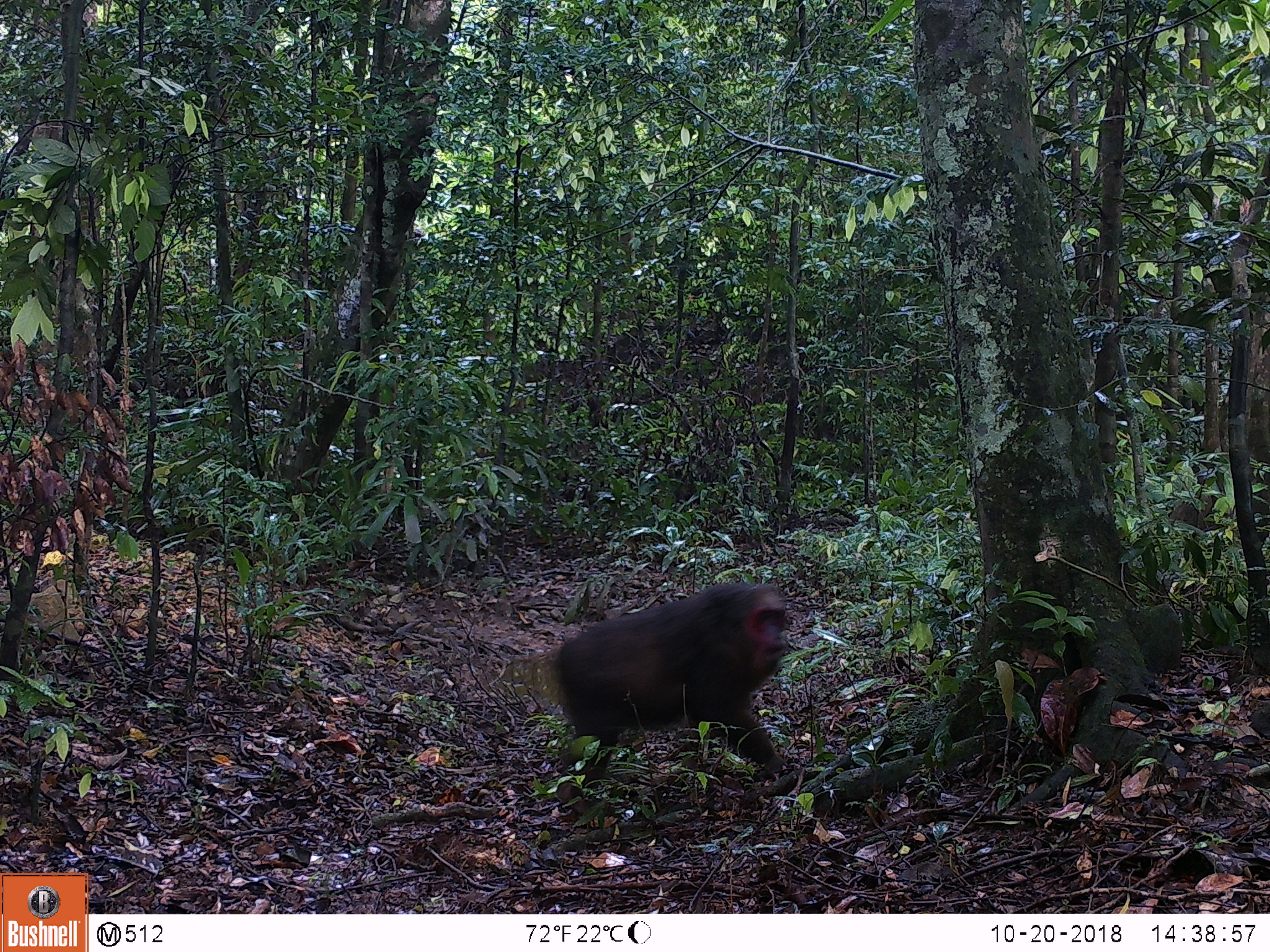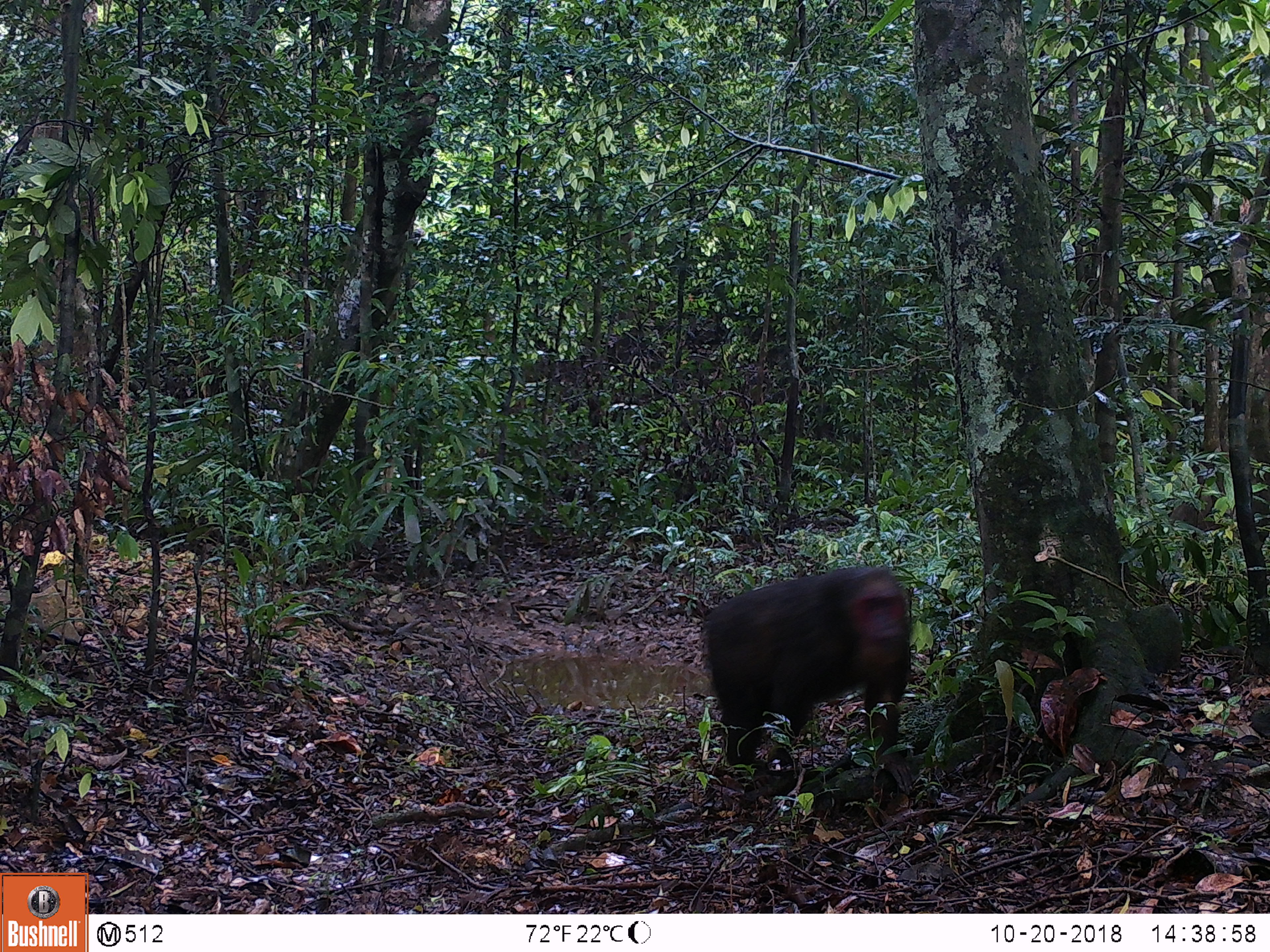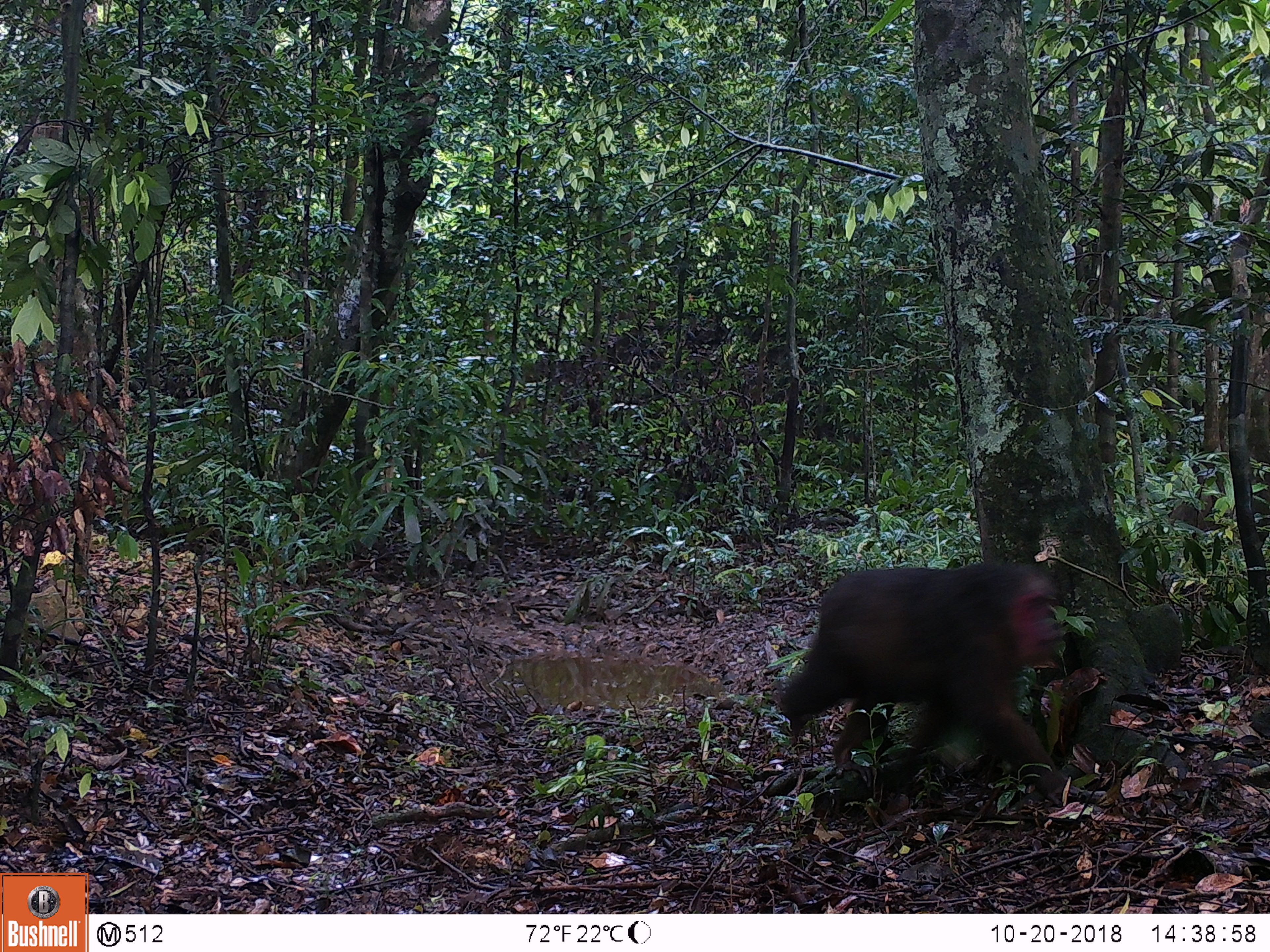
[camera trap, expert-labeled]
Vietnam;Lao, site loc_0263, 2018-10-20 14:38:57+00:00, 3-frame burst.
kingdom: Animalia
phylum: Chordata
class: Mammalia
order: Primates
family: Cercopithecidae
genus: Macaca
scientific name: Macaca arctoides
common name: stump-tailed macaque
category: stump tailed macaque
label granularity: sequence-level